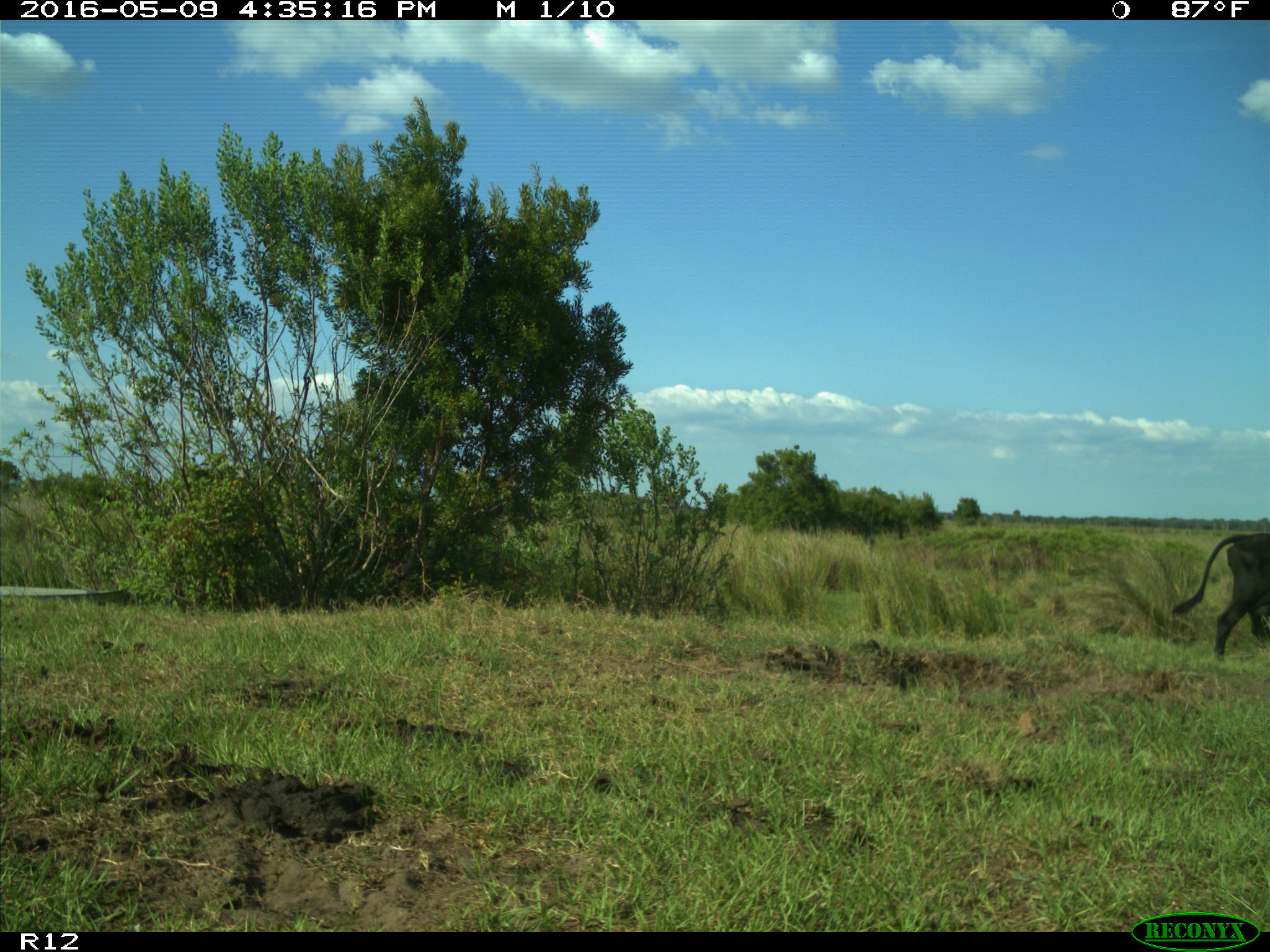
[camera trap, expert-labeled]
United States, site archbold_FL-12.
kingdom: Animalia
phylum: Chordata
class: Mammalia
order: Artiodactyla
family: Bovidae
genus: Bos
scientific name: Bos taurus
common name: domestic cow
Bos taurus (domestic cow).